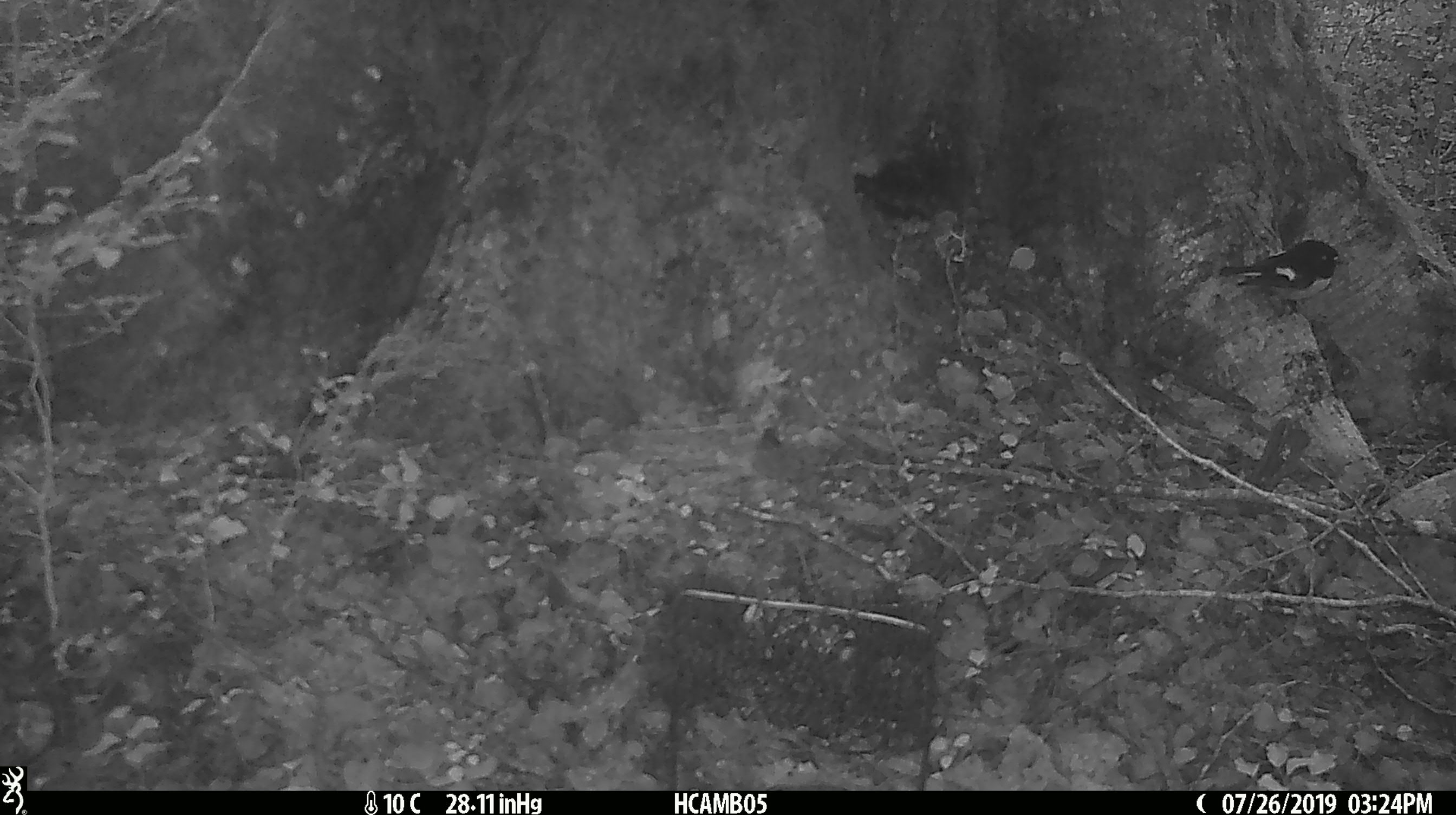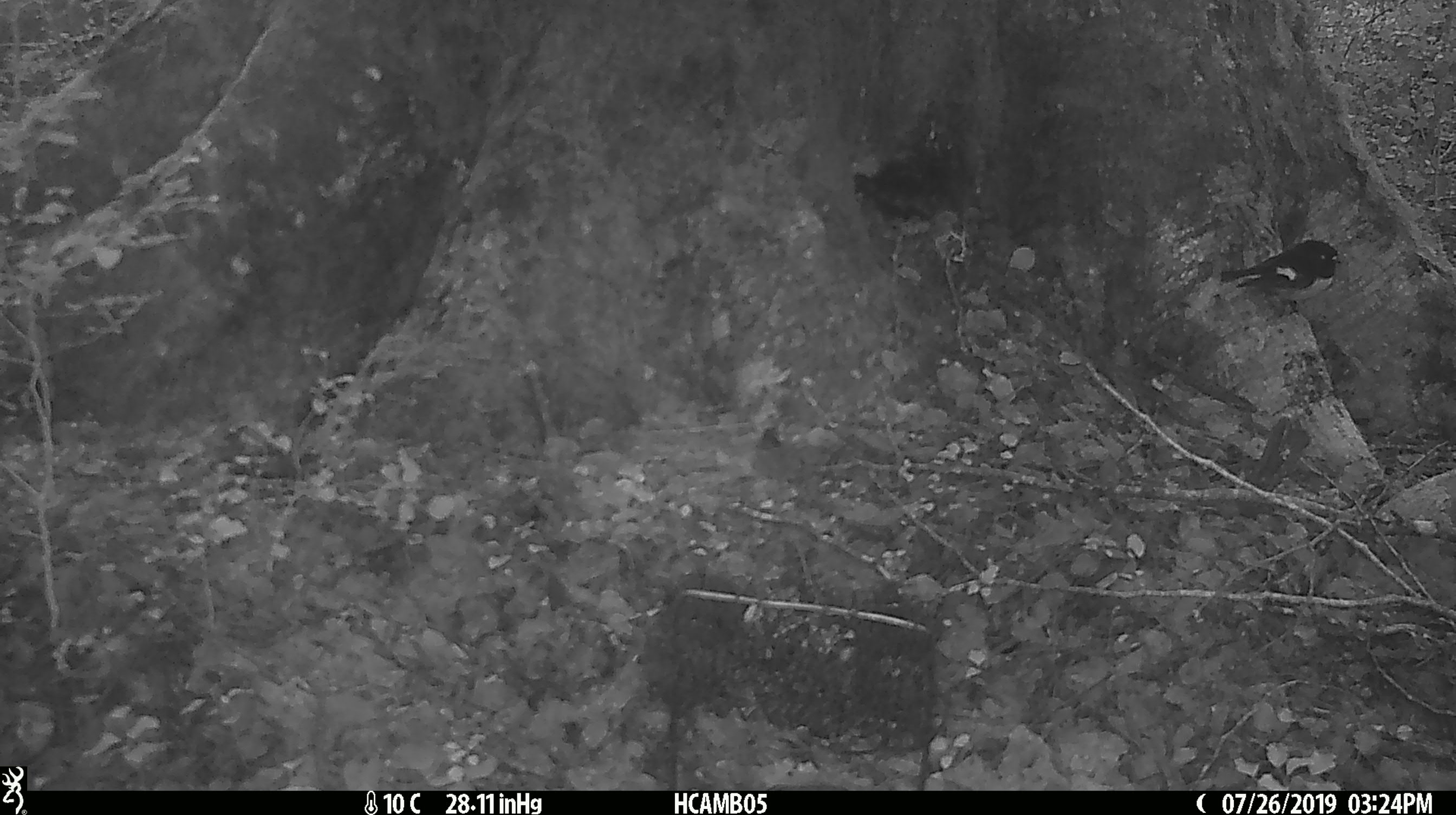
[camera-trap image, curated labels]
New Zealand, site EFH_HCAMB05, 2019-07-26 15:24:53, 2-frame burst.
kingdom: Animalia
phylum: Chordata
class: Aves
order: Passeriformes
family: Petroicidae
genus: Petroica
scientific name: Petroica macrocephala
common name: tomtit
Tomtit (Petroica macrocephala).